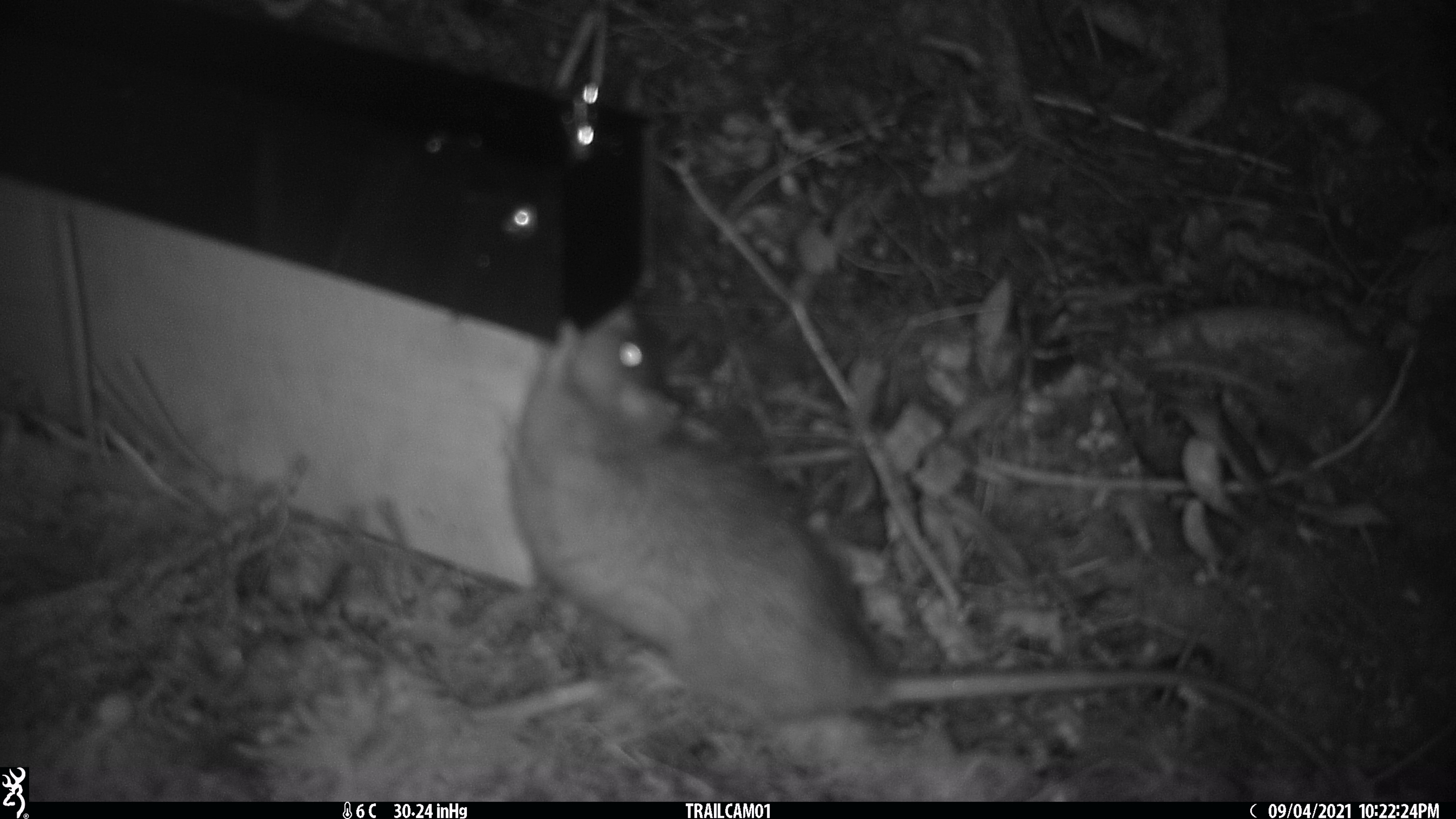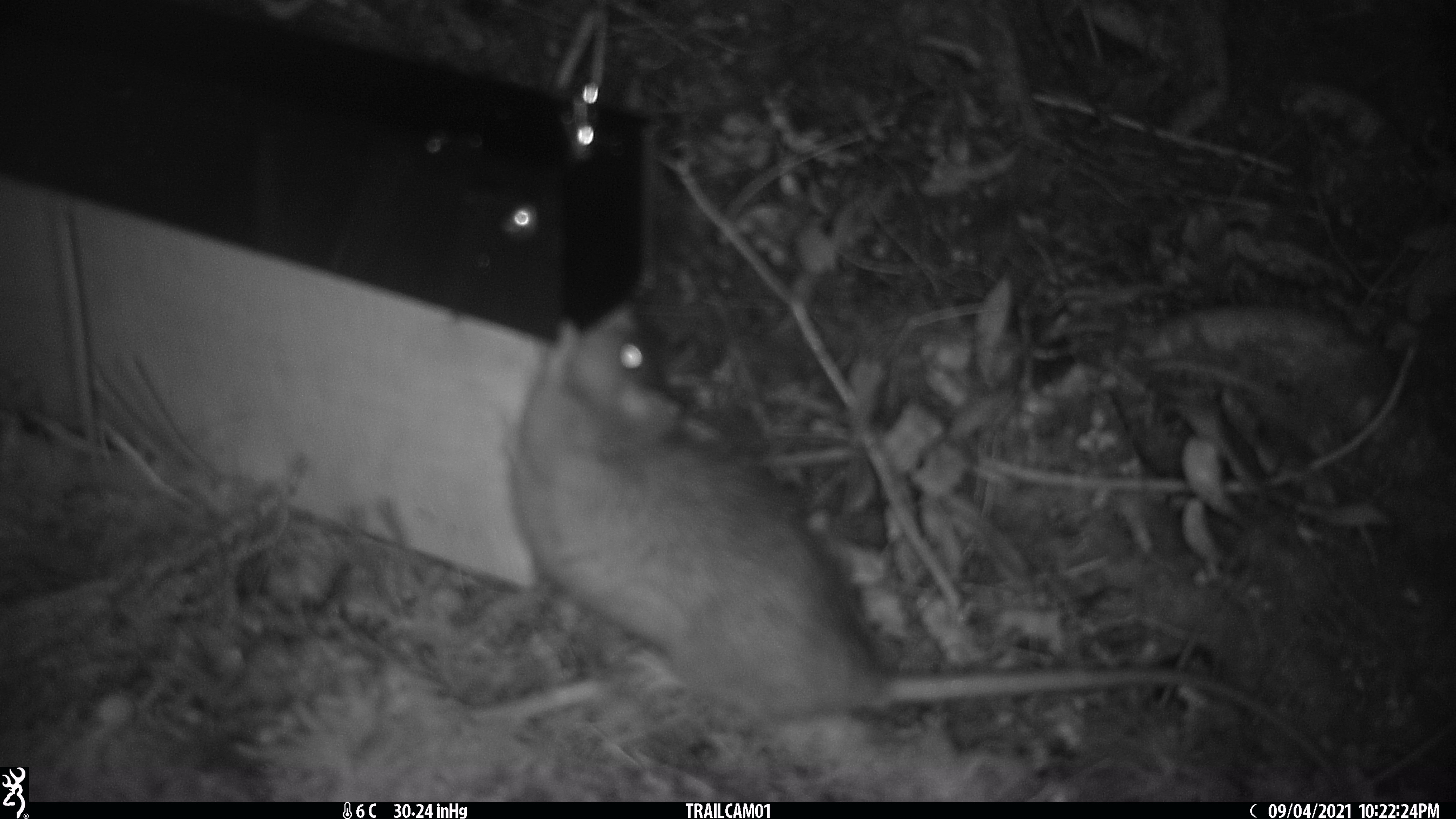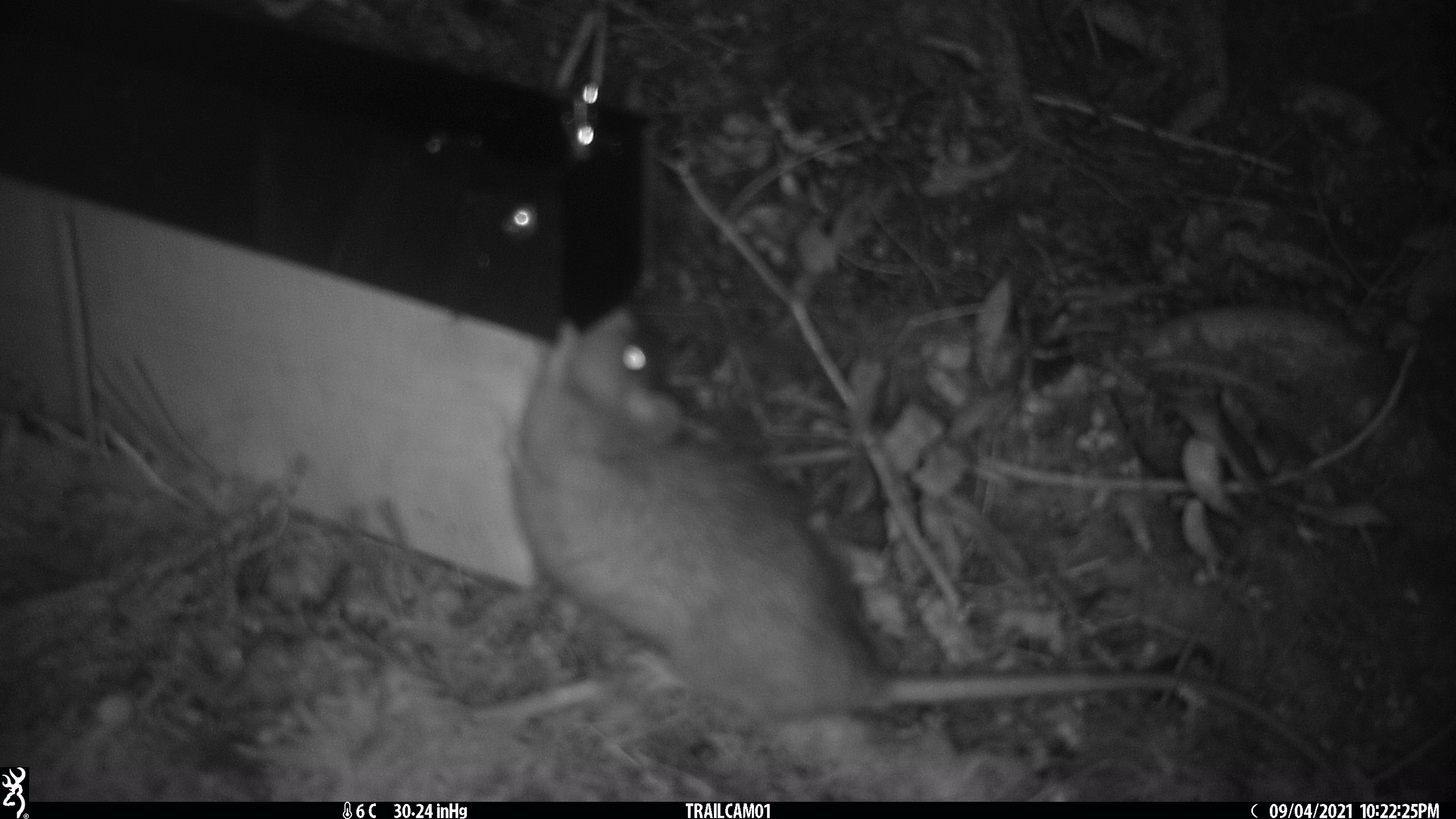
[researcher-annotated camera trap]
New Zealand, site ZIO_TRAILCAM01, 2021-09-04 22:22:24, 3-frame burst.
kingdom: Animalia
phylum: Chordata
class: Mammalia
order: Rodentia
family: Muridae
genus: Rattus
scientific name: Rattus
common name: rat